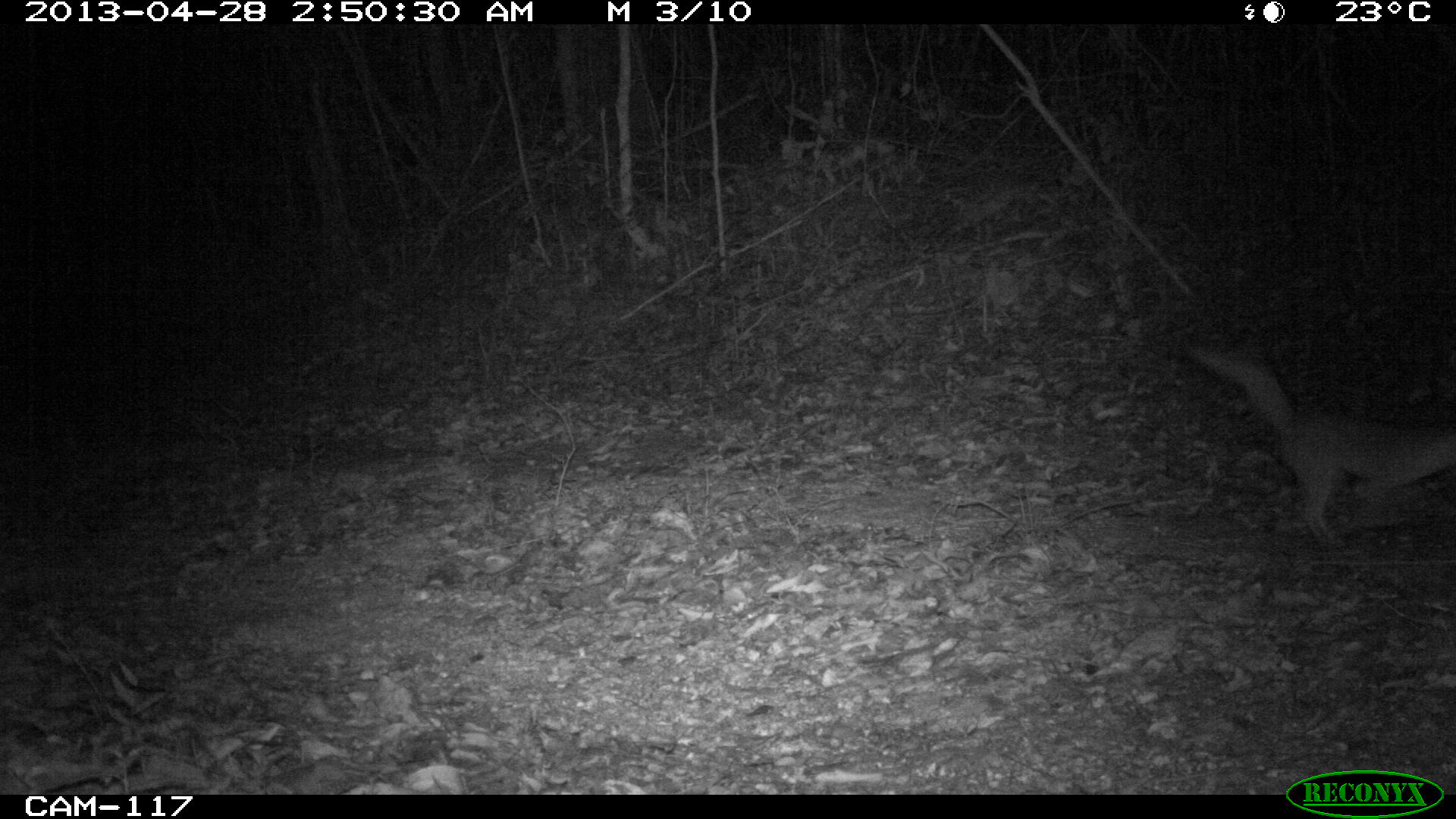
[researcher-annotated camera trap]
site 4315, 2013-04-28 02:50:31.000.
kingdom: Animalia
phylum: Chordata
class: Mammalia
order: Carnivora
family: Canidae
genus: Urocyon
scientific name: Urocyon cinereoargenteus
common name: gray fox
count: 1